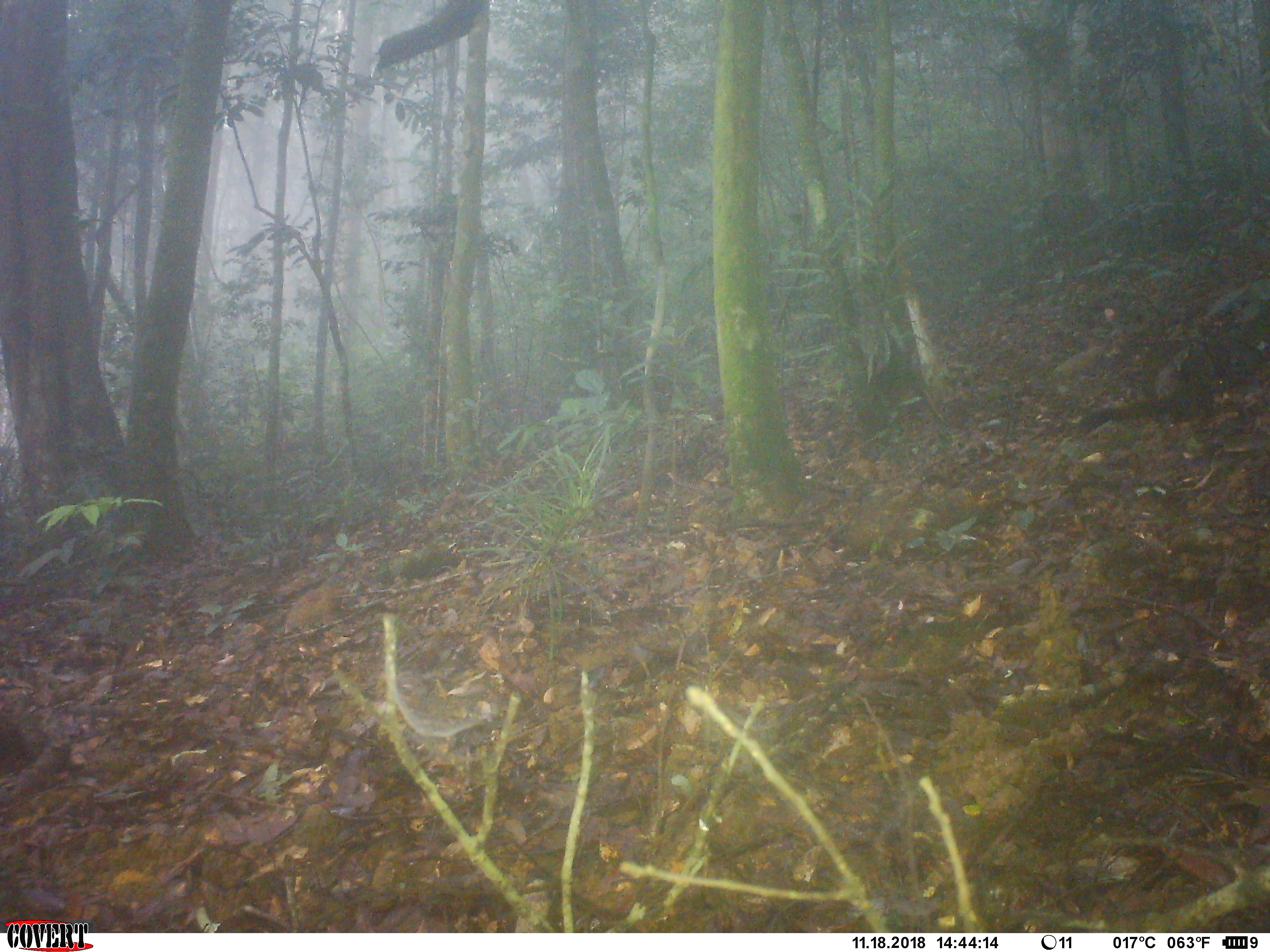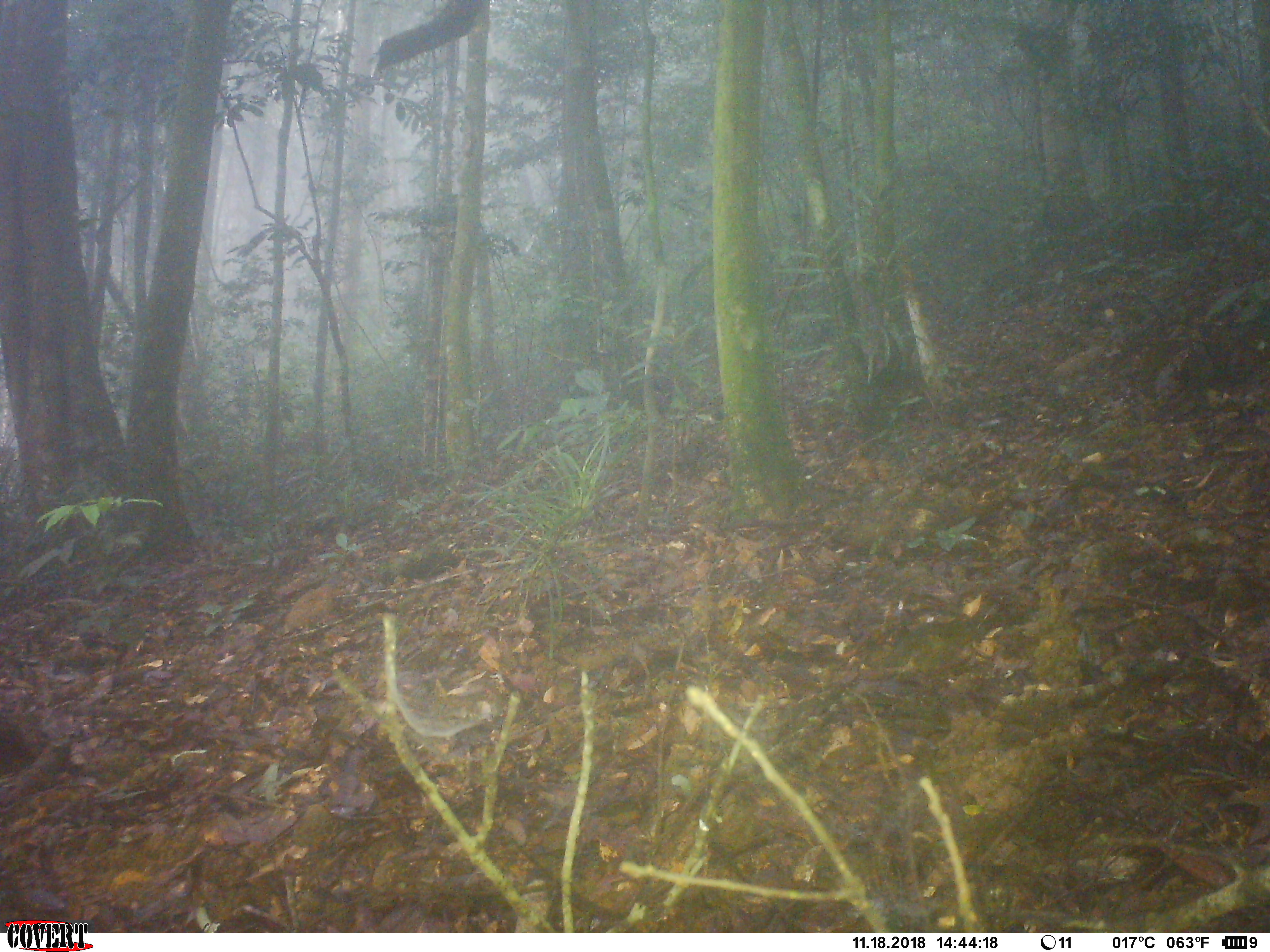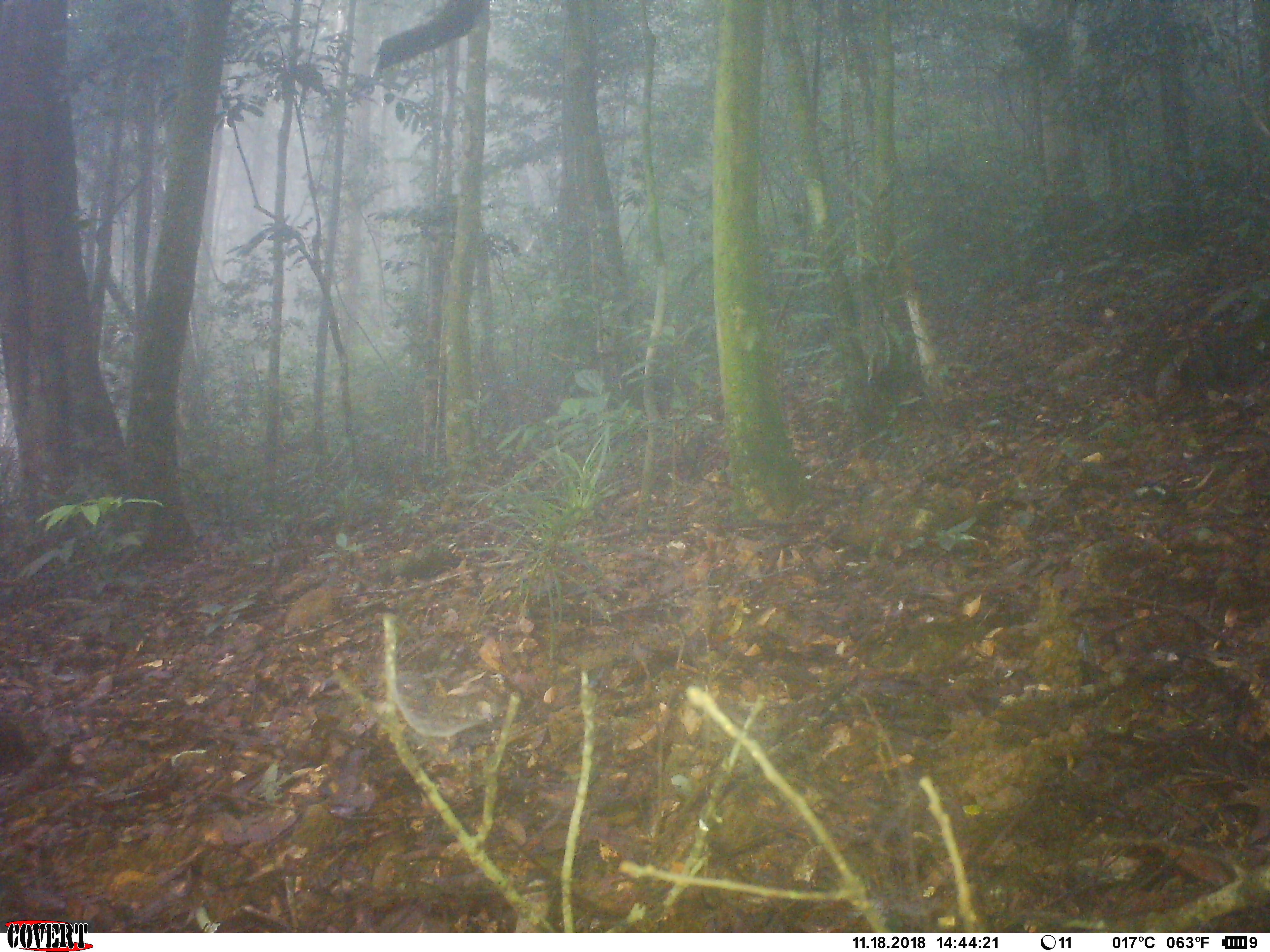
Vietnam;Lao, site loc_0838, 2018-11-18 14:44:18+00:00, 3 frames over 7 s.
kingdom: Animalia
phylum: Chordata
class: Mammalia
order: Rodentia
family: Sciuridae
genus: Sciurus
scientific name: Sciurus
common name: squirrel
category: unidentified squirrel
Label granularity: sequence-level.